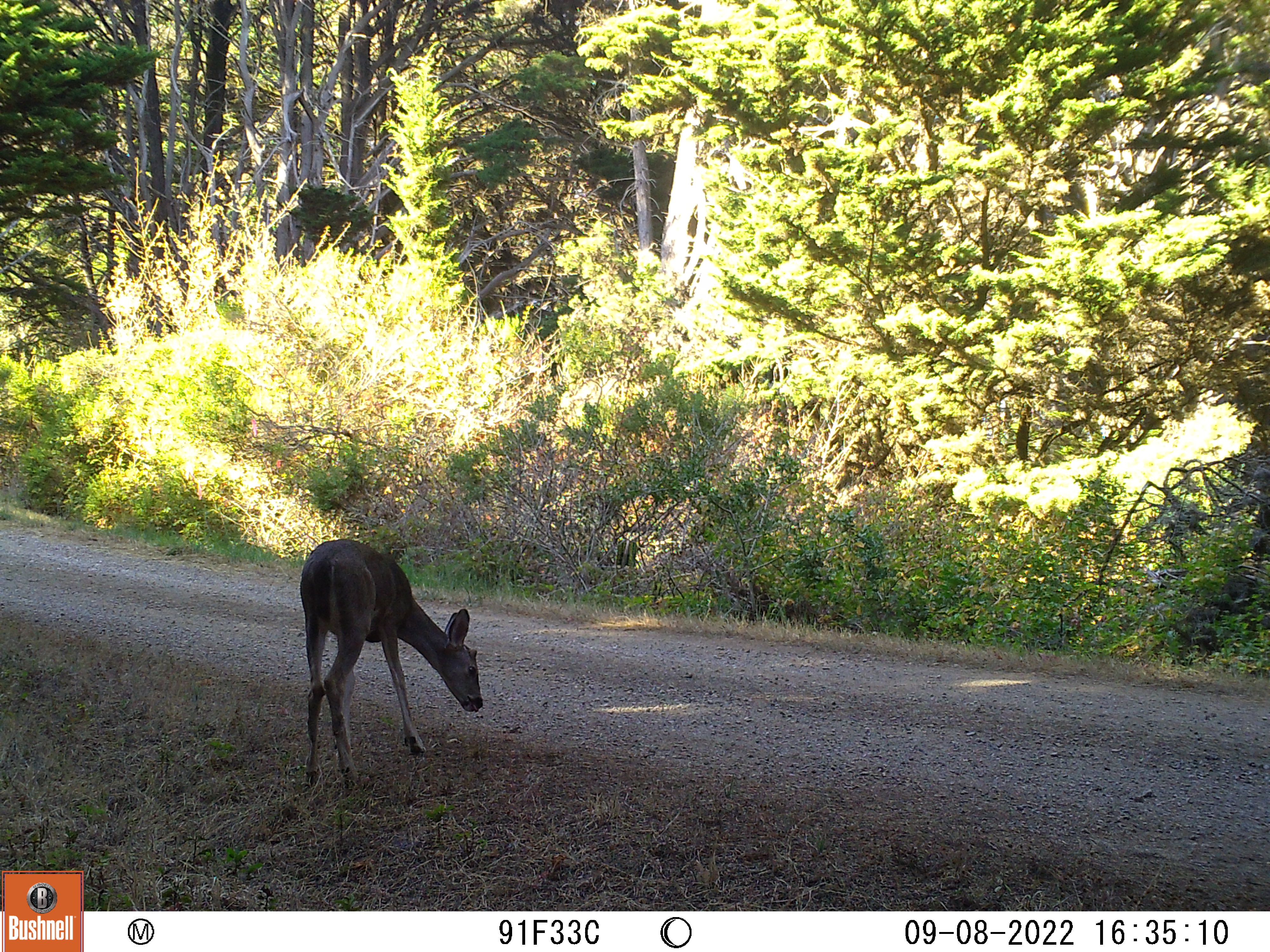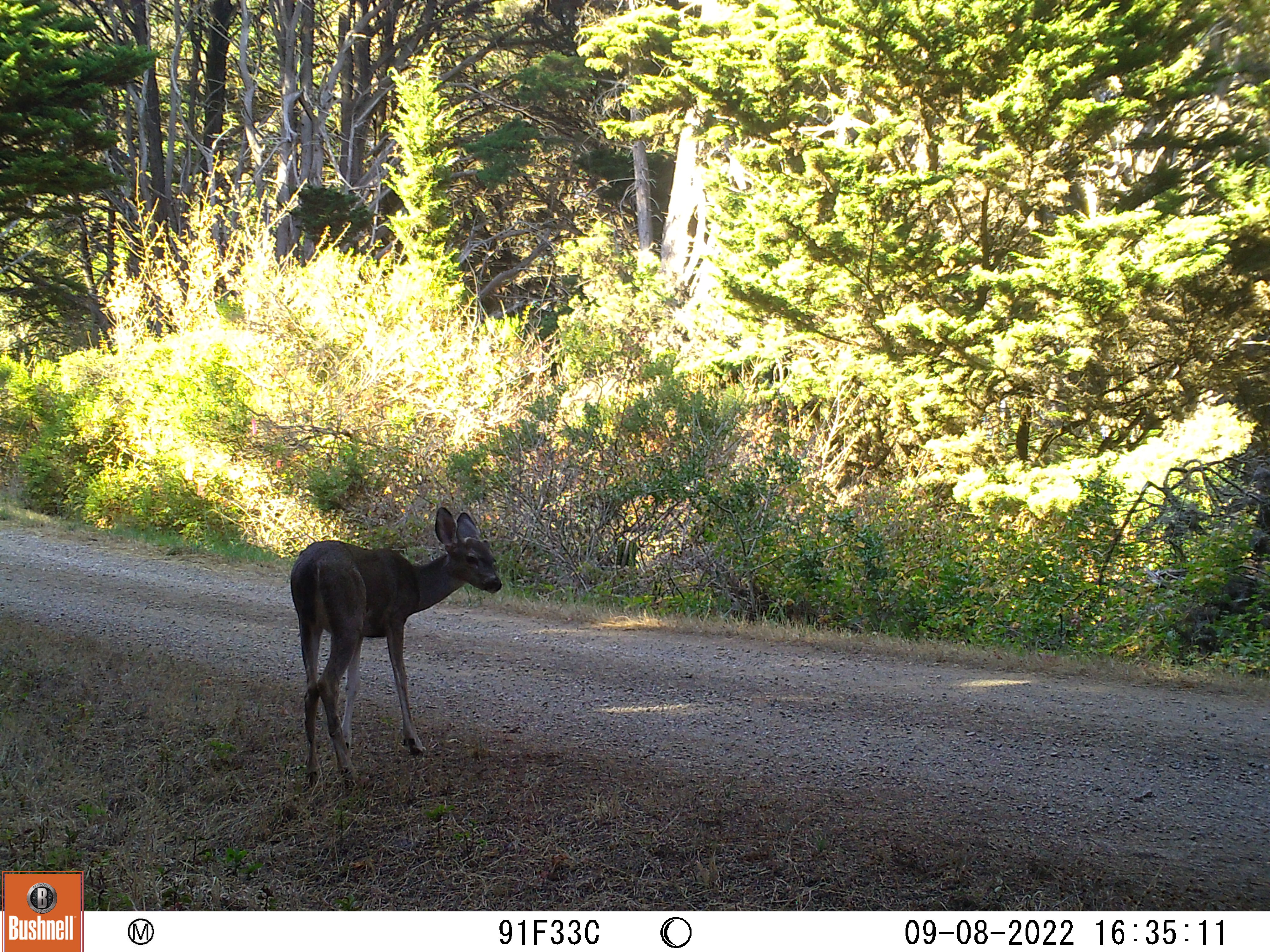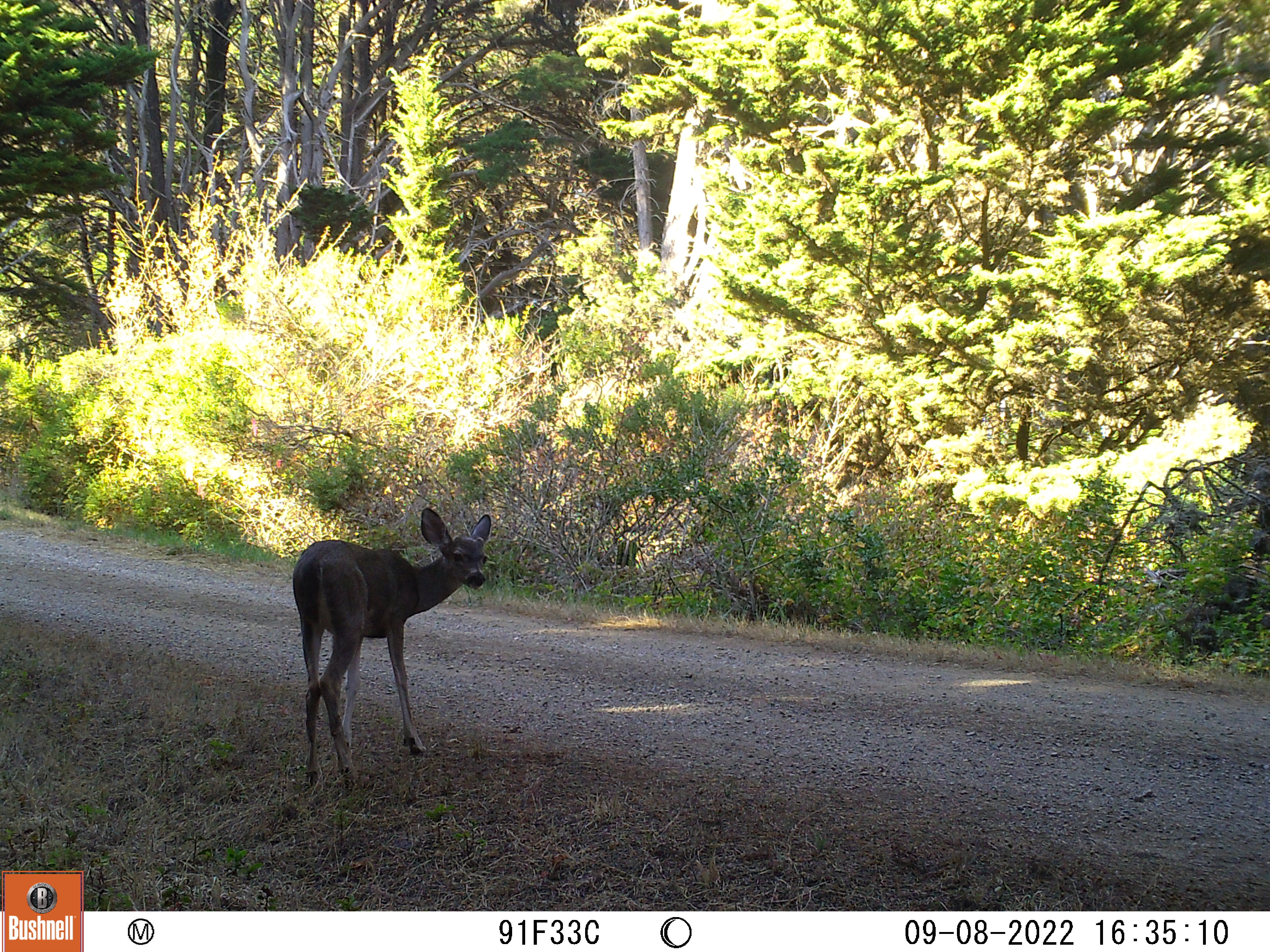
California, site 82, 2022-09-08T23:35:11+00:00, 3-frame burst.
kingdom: Animalia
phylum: Chordata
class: Mammalia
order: Artiodactyla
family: Cervidae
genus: Odocoileus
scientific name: Odocoileus hemionus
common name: mule deer